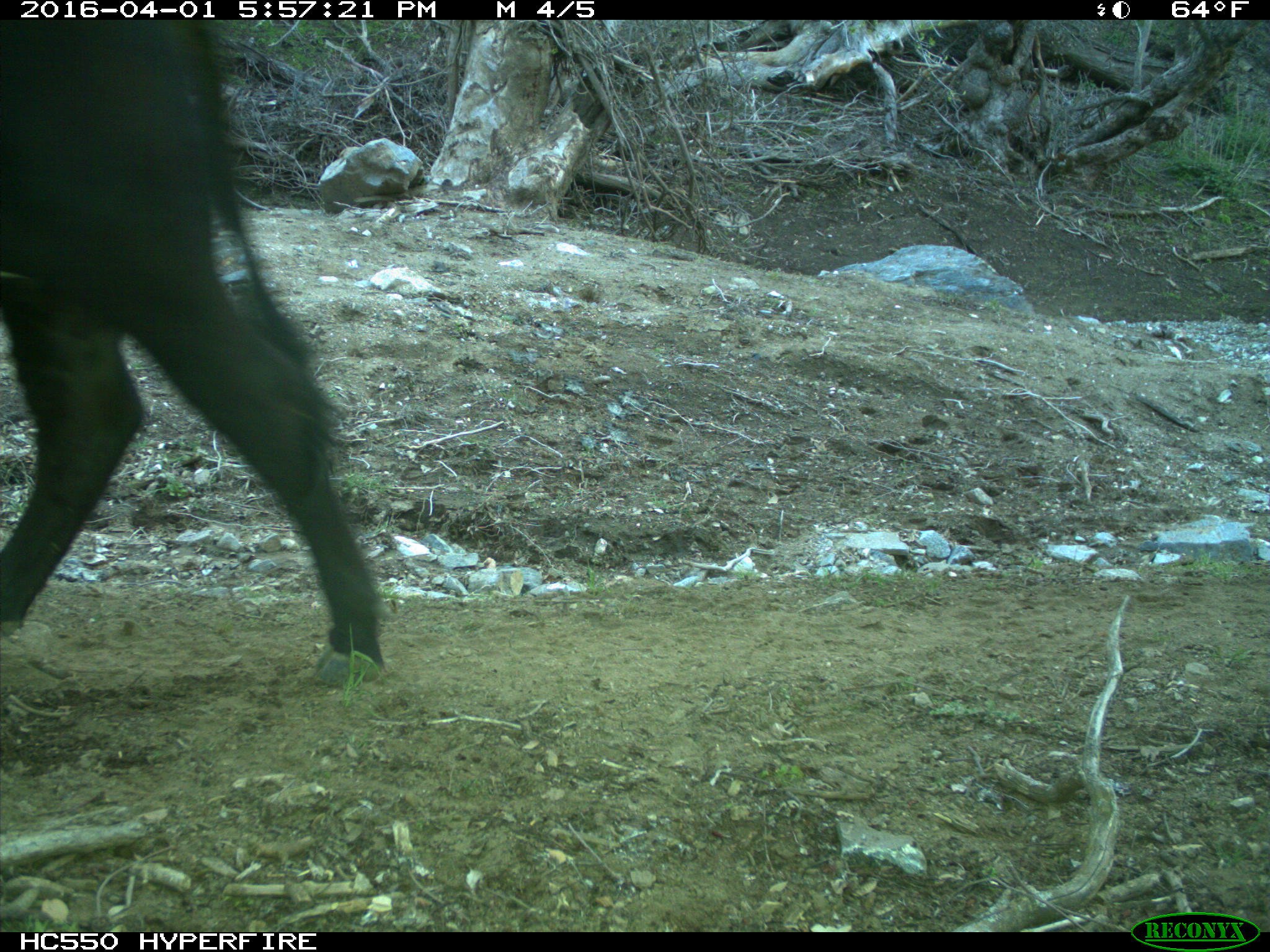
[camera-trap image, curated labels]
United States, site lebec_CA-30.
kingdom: Animalia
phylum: Chordata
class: Mammalia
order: Artiodactyla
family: Bovidae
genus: Bos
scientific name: Bos taurus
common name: domestic cow